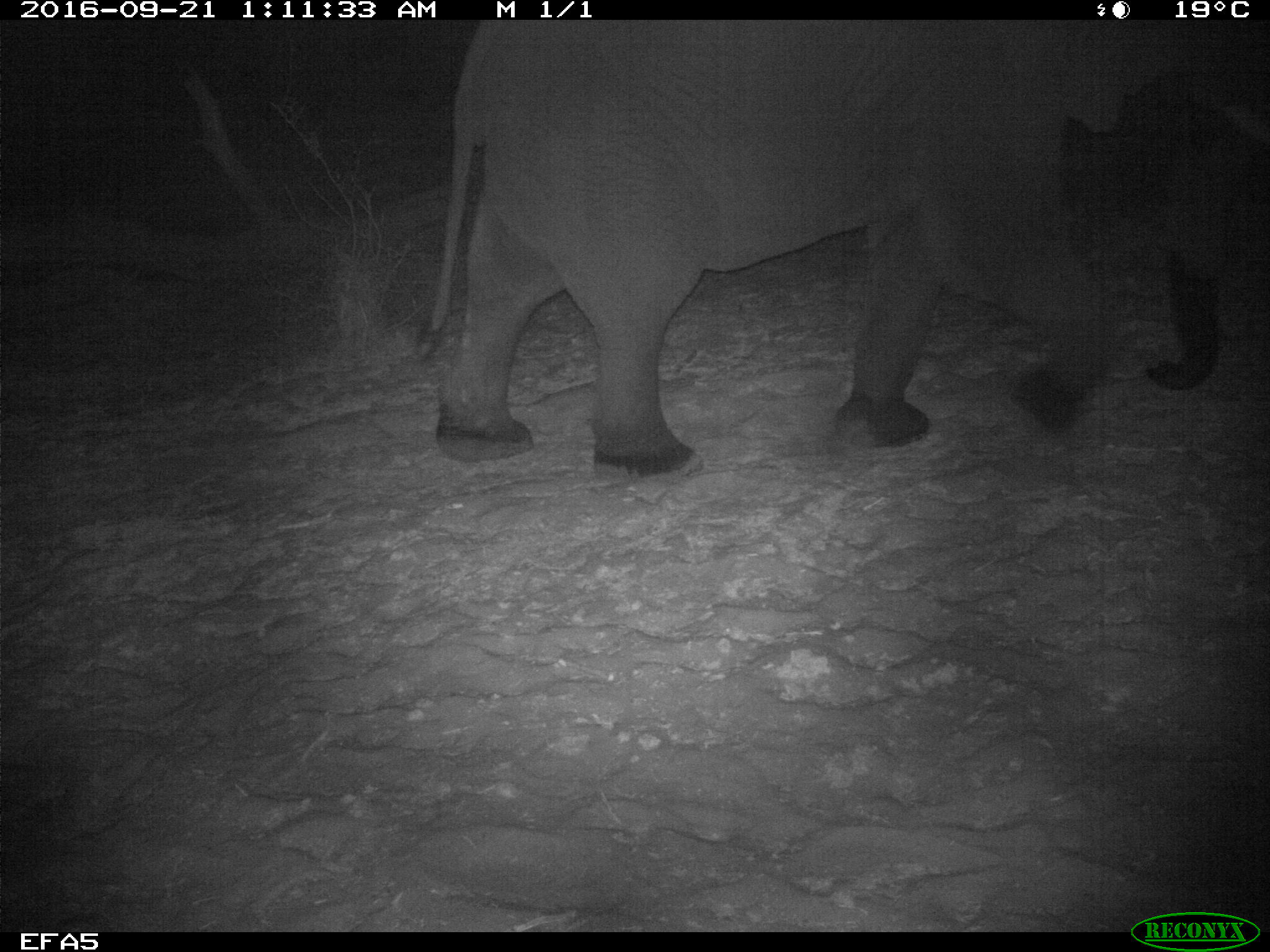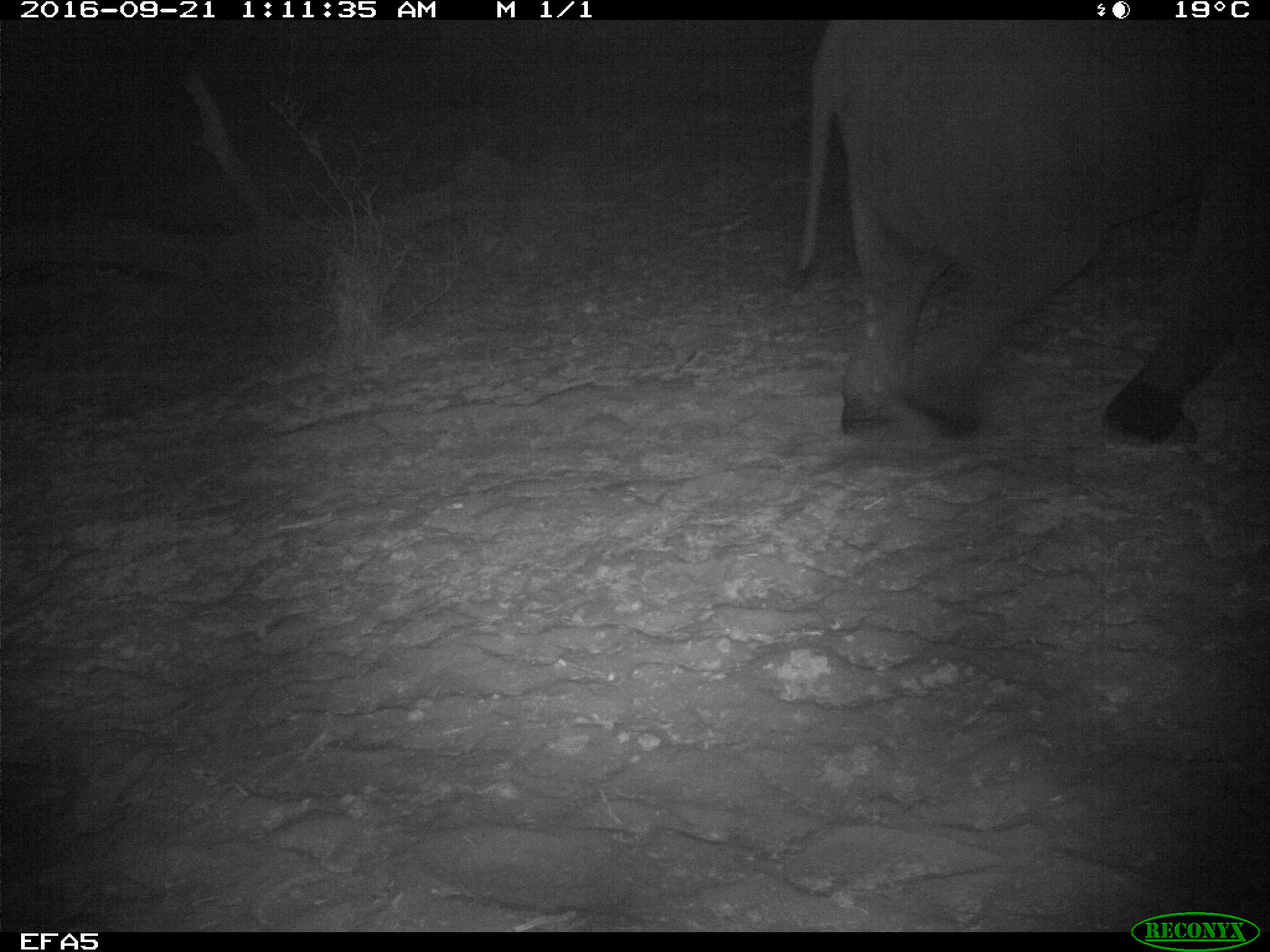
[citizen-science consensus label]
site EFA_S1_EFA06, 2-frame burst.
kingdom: Animalia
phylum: Chordata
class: Mammalia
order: Proboscidea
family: Elephantidae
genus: Loxodonta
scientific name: Loxodonta africana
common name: african bush elephant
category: elephant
Elephant (african bush elephant) (Loxodonta africana), count 1. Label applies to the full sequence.